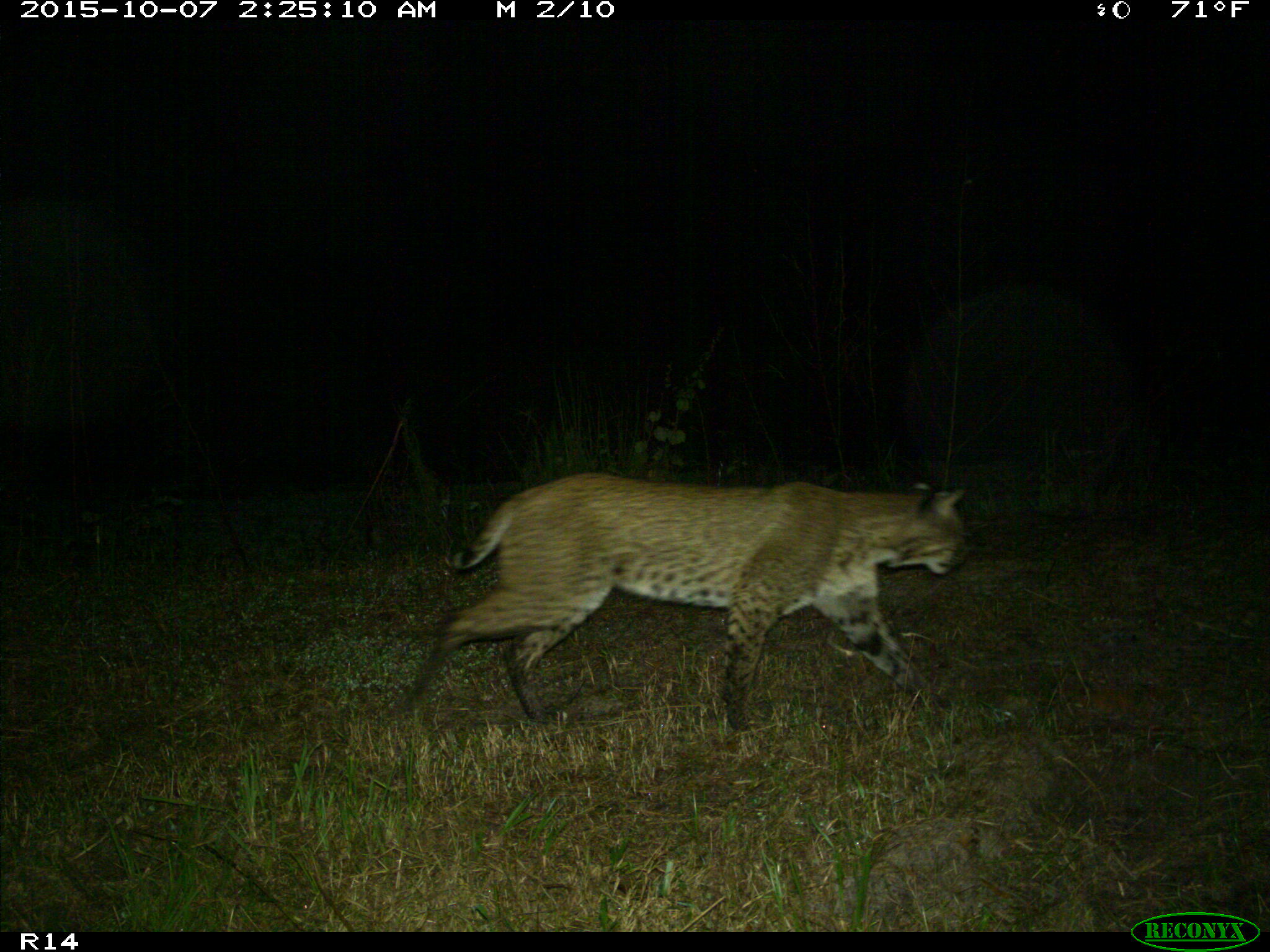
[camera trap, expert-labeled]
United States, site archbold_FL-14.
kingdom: Animalia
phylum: Chordata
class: Mammalia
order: Carnivora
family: Felidae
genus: Lynx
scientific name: Lynx rufus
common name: bobcat